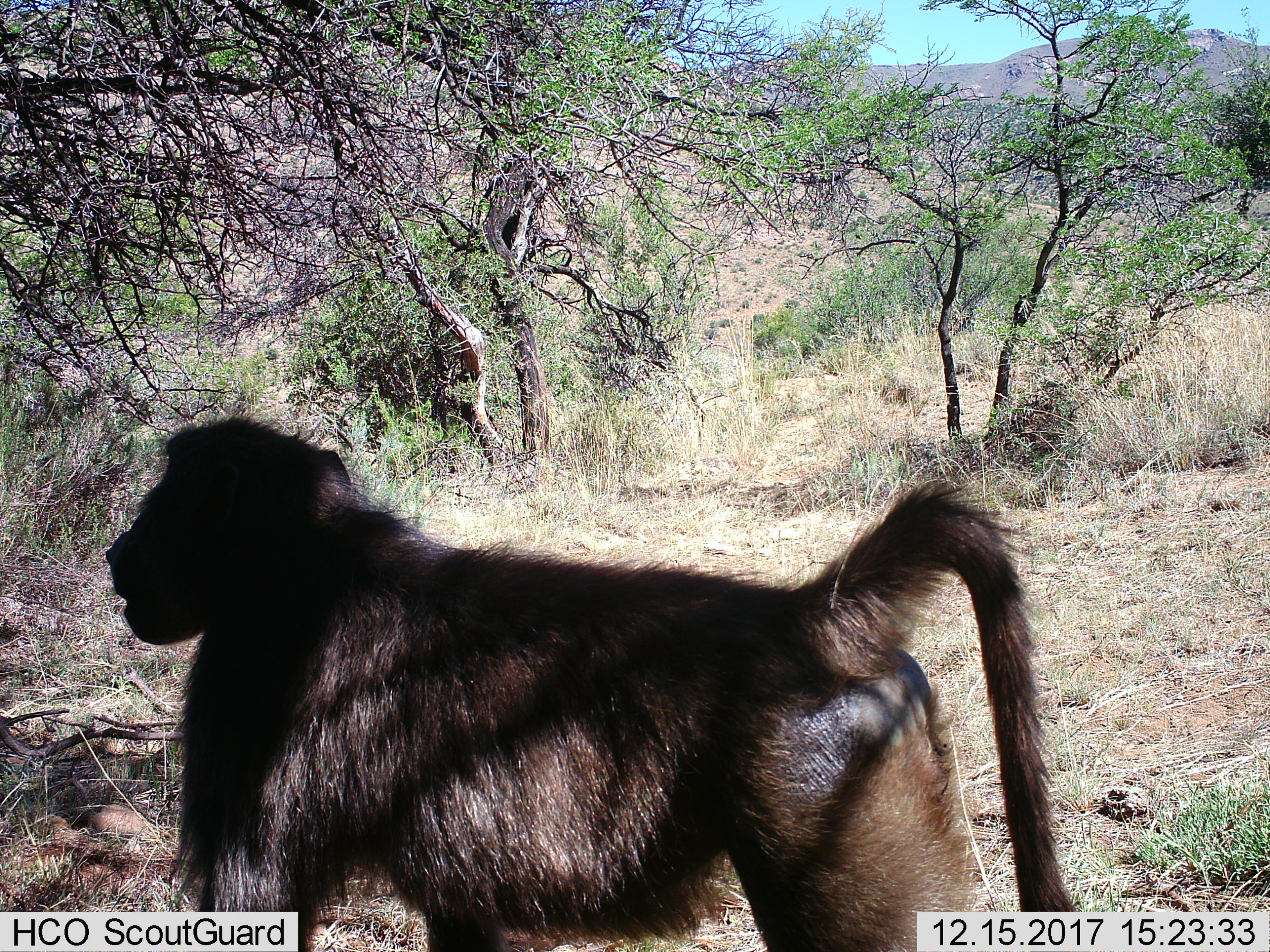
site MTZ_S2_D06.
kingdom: Animalia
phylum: Chordata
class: Mammalia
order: Primates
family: Cercopithecidae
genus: Papio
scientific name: Papio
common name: baboon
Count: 1.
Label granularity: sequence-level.